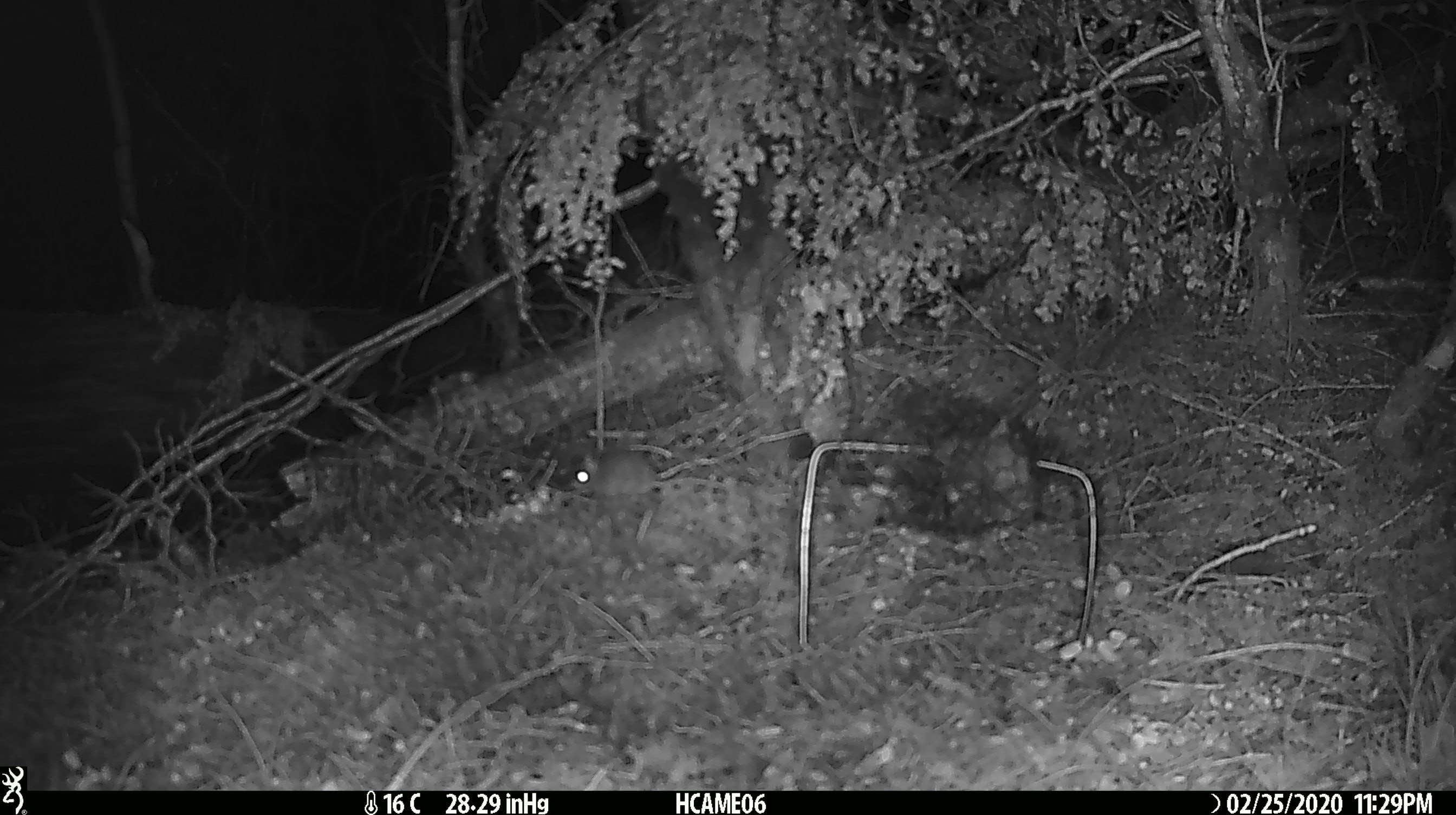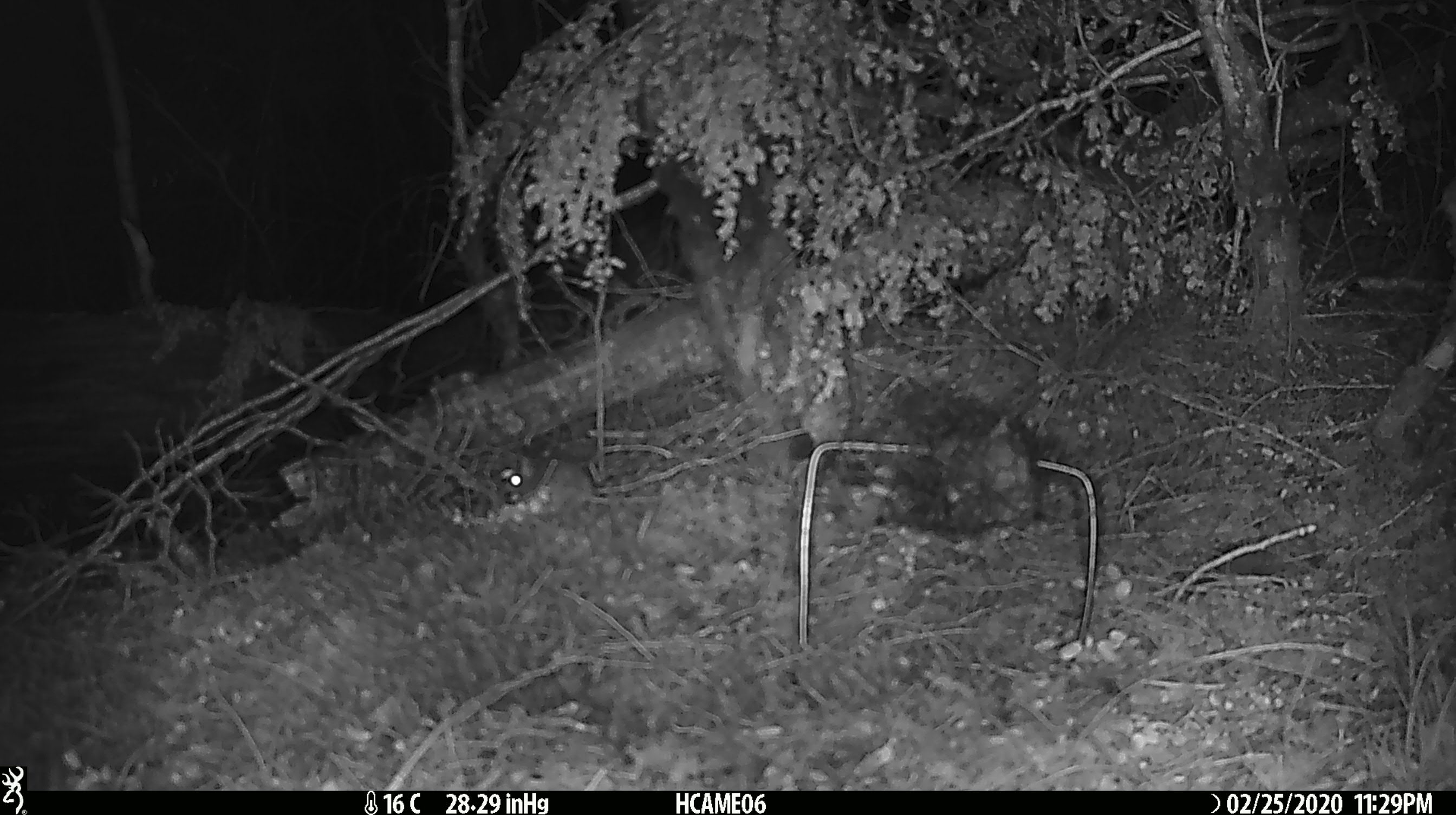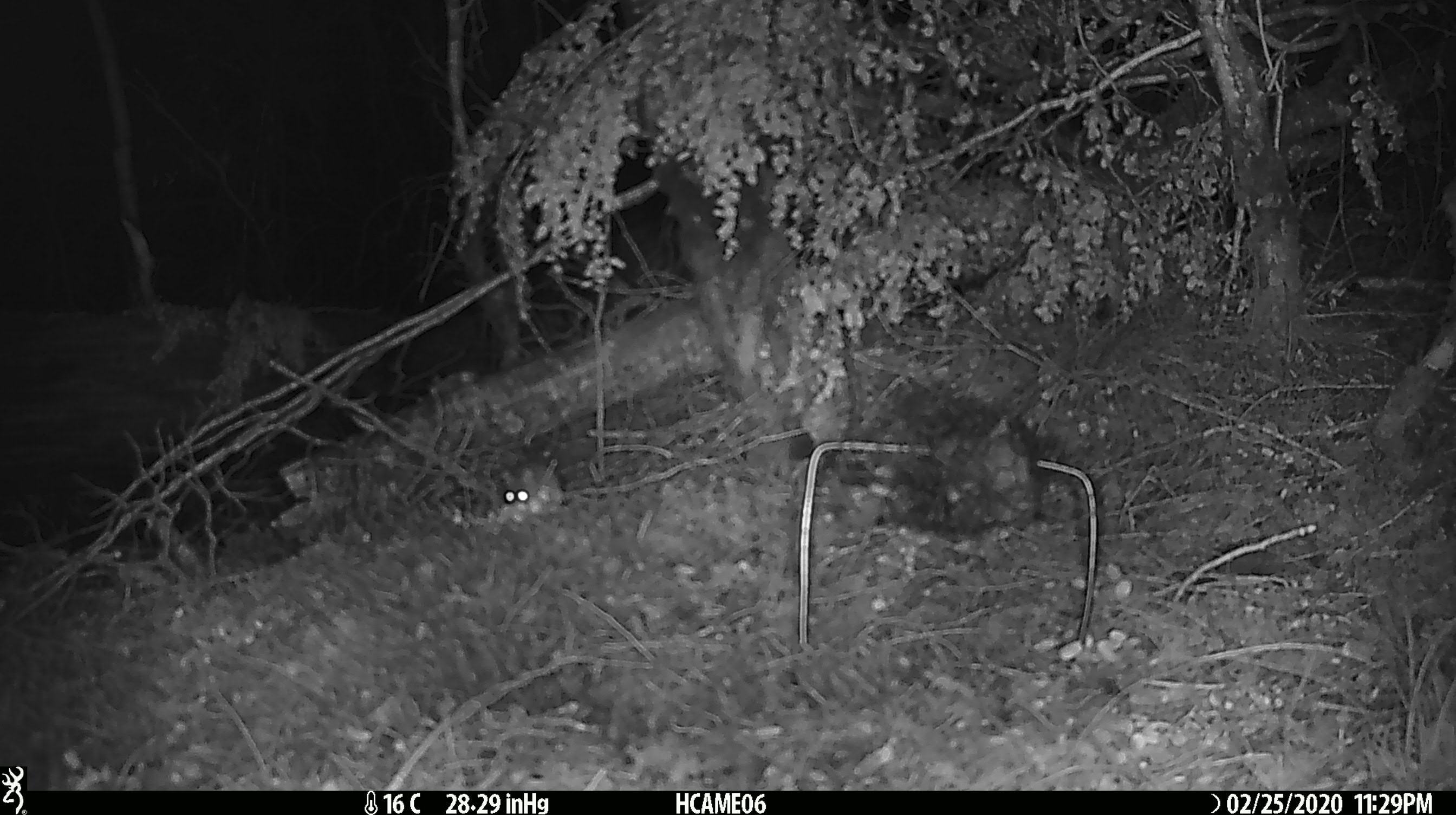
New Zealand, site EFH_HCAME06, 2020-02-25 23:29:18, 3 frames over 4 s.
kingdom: Animalia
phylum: Chordata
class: Mammalia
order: Rodentia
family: Muridae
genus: Mus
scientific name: Mus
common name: mouse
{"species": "mouse (Mus)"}